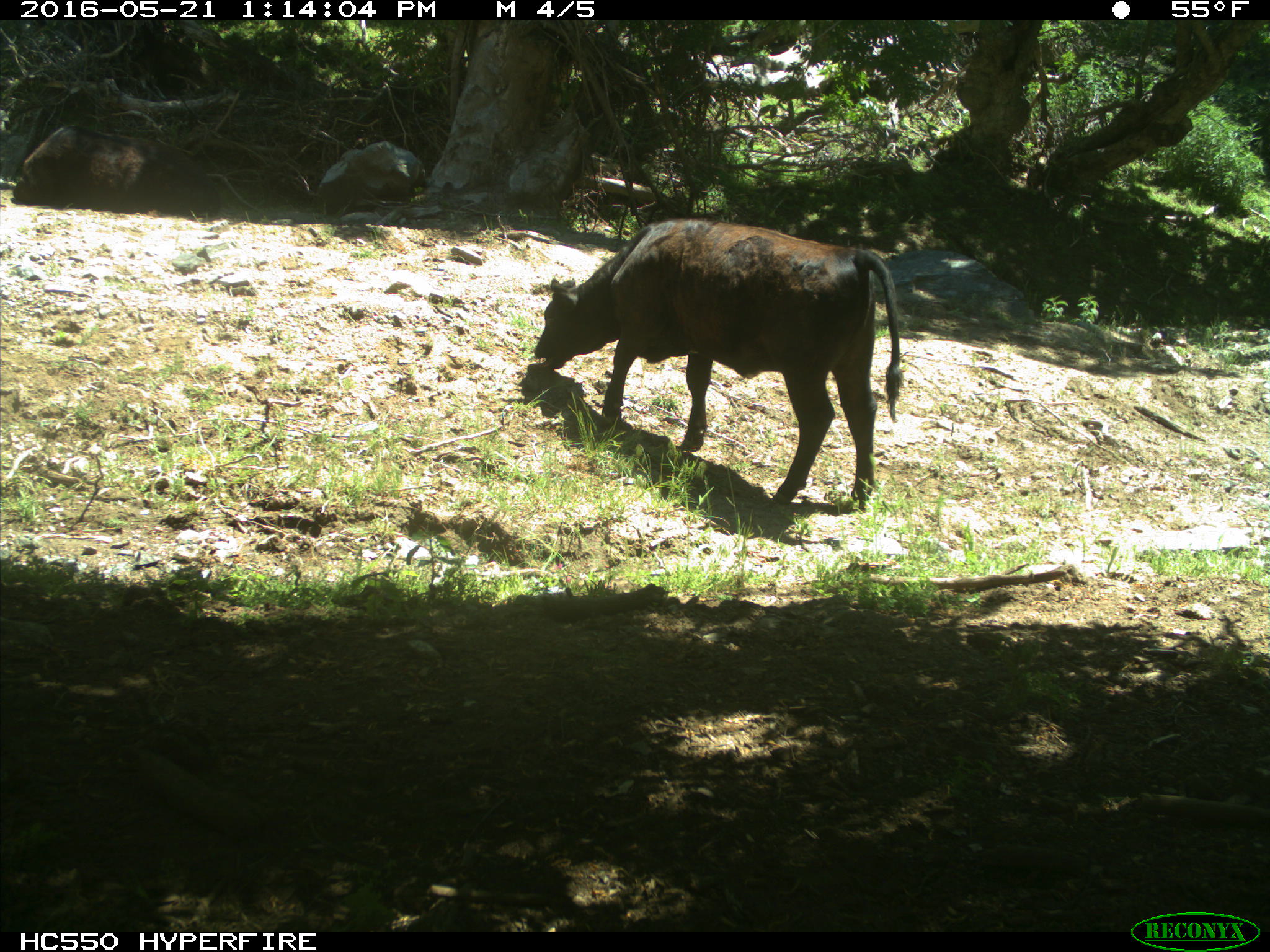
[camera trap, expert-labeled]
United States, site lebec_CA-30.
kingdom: Animalia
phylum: Chordata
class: Mammalia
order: Artiodactyla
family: Bovidae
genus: Bos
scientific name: Bos taurus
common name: domestic cow